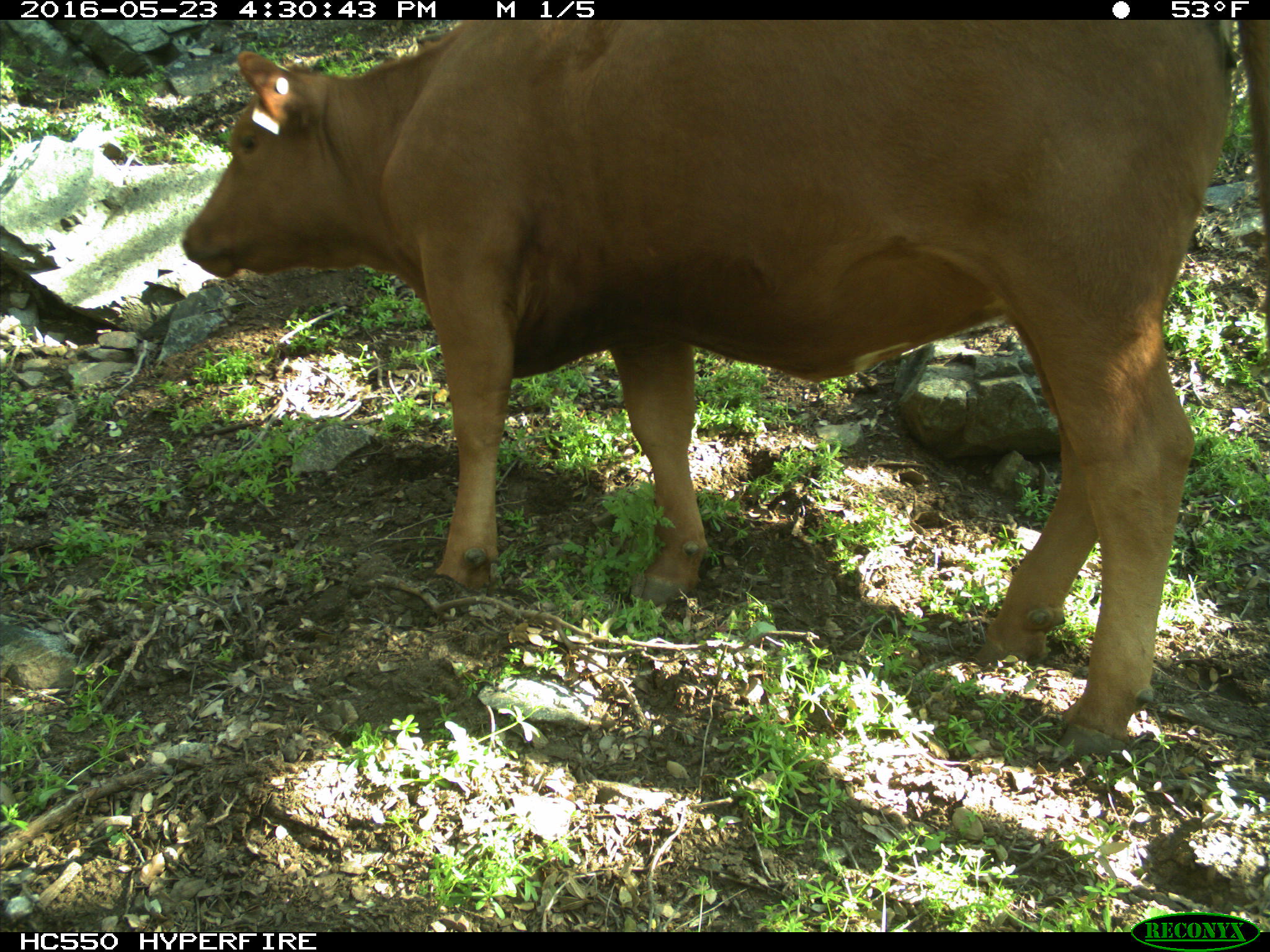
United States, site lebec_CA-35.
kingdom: Animalia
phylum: Chordata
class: Mammalia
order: Artiodactyla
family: Bovidae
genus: Bos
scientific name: Bos taurus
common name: domestic cow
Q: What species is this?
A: Bos taurus (domestic cow).